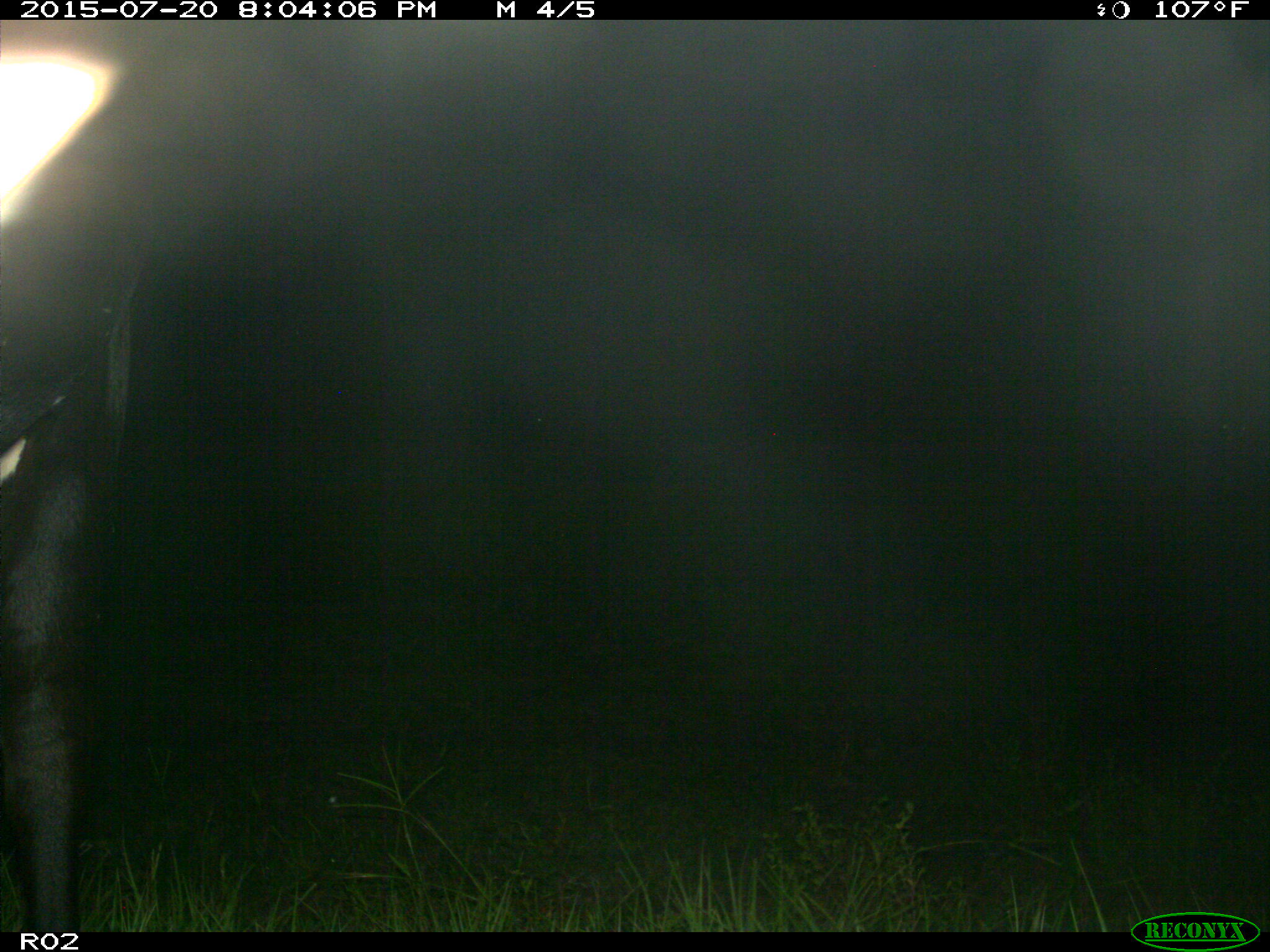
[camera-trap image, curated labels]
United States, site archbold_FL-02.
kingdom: Animalia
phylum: Chordata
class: Mammalia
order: Artiodactyla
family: Bovidae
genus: Bos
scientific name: Bos taurus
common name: domestic cow